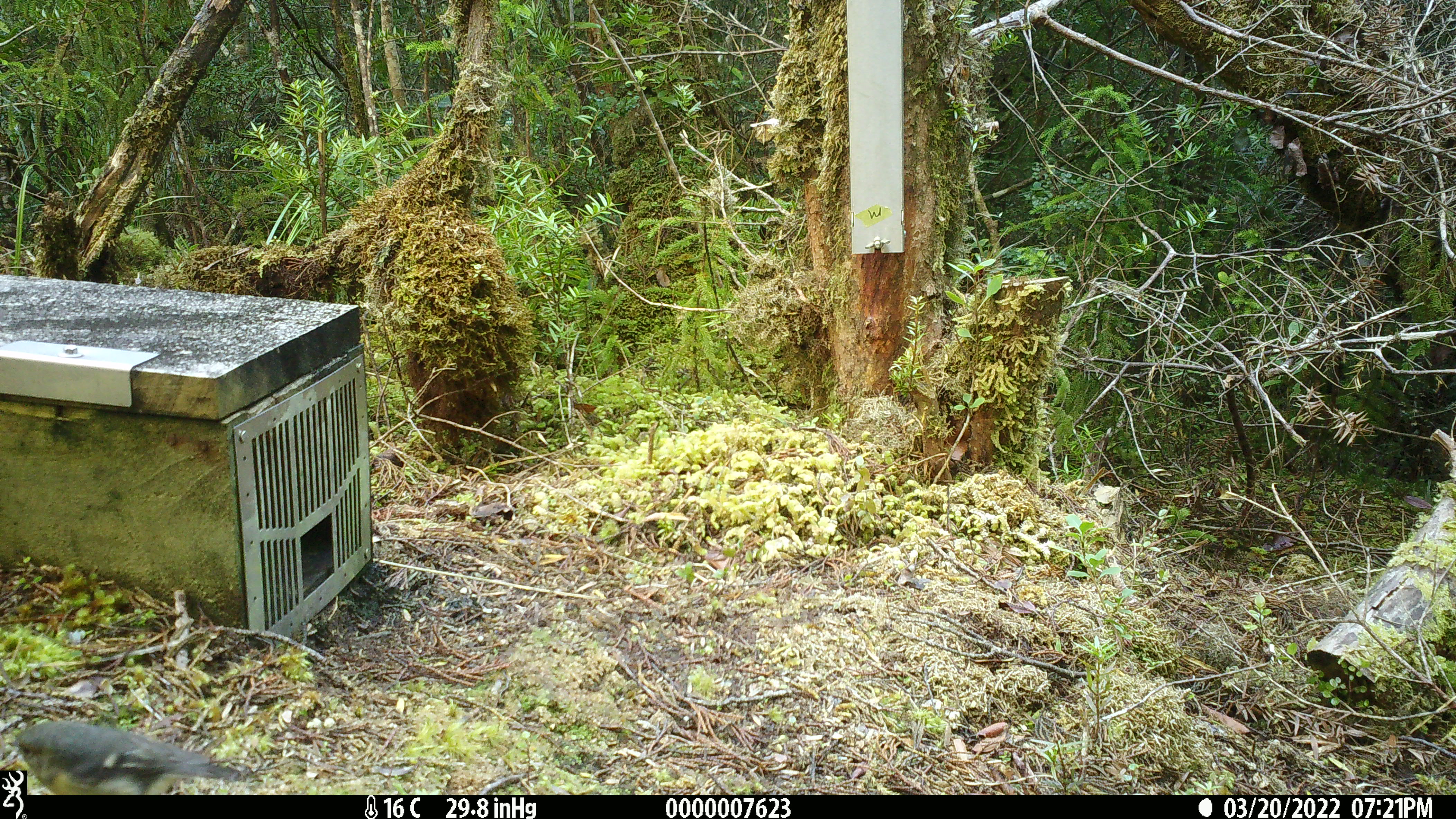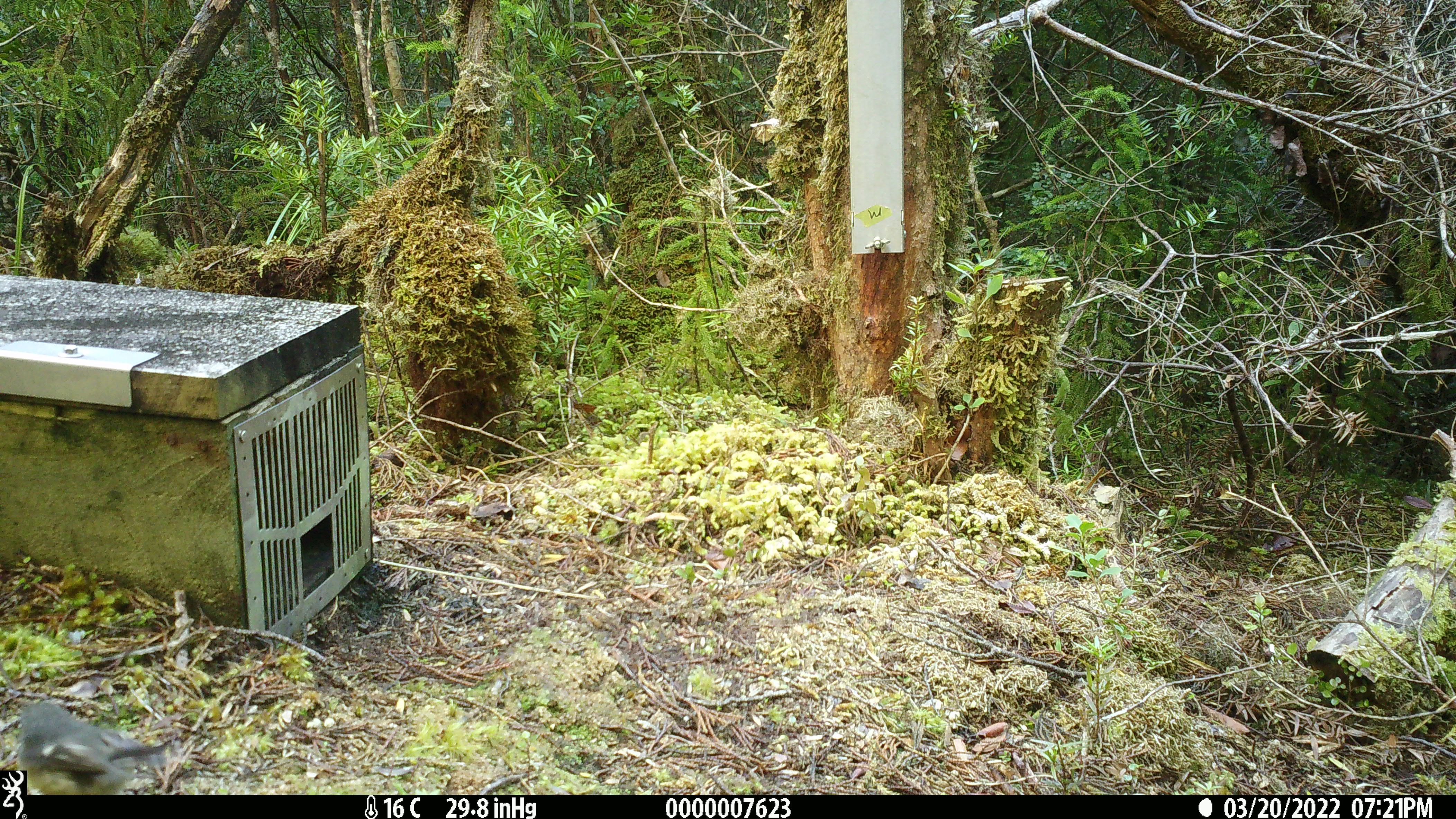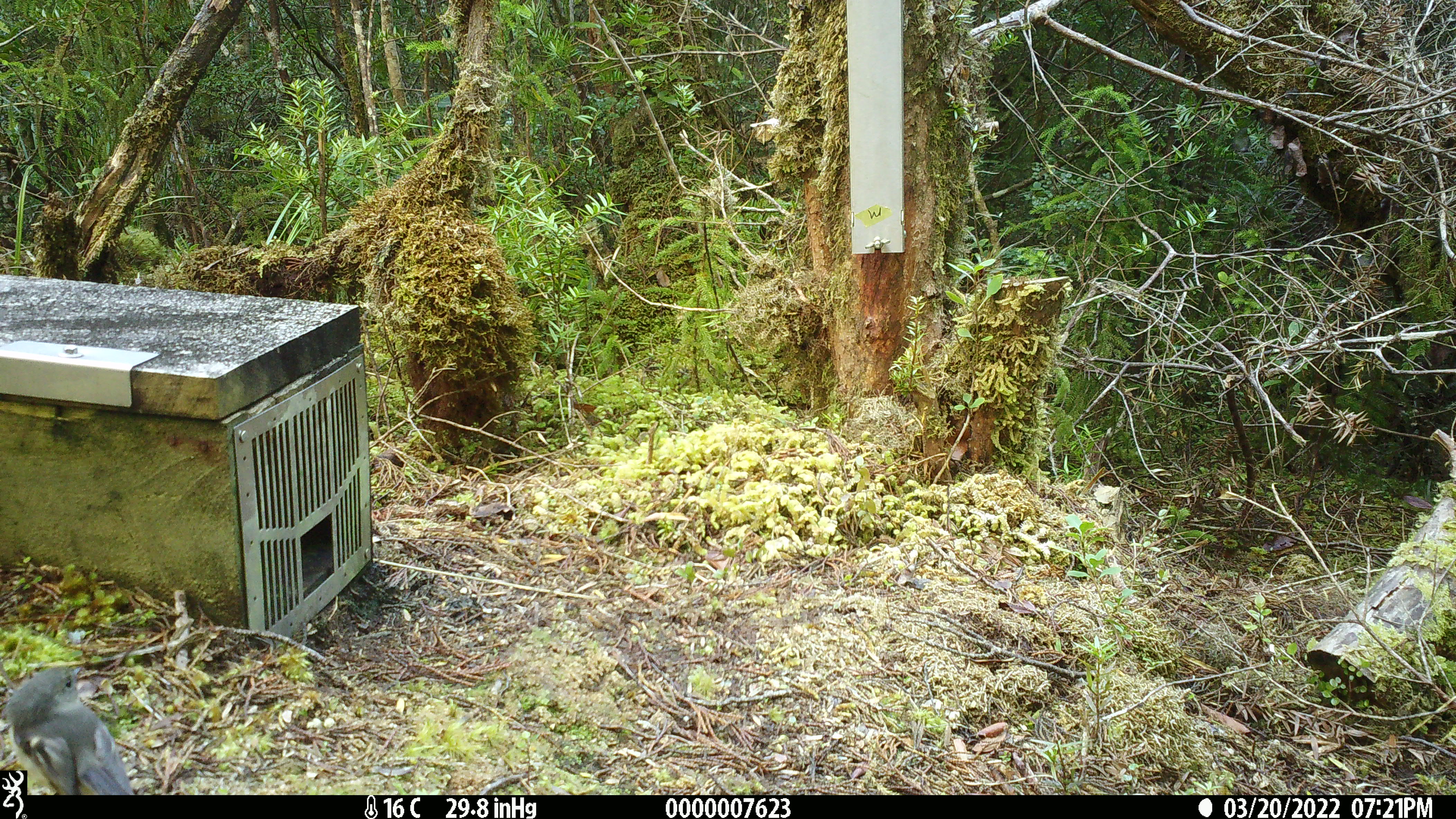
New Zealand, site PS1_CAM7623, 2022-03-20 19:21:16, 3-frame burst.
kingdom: Animalia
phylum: Chordata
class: Aves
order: Passeriformes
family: Petroicidae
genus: Petroica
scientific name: Petroica macrocephala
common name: tomtit